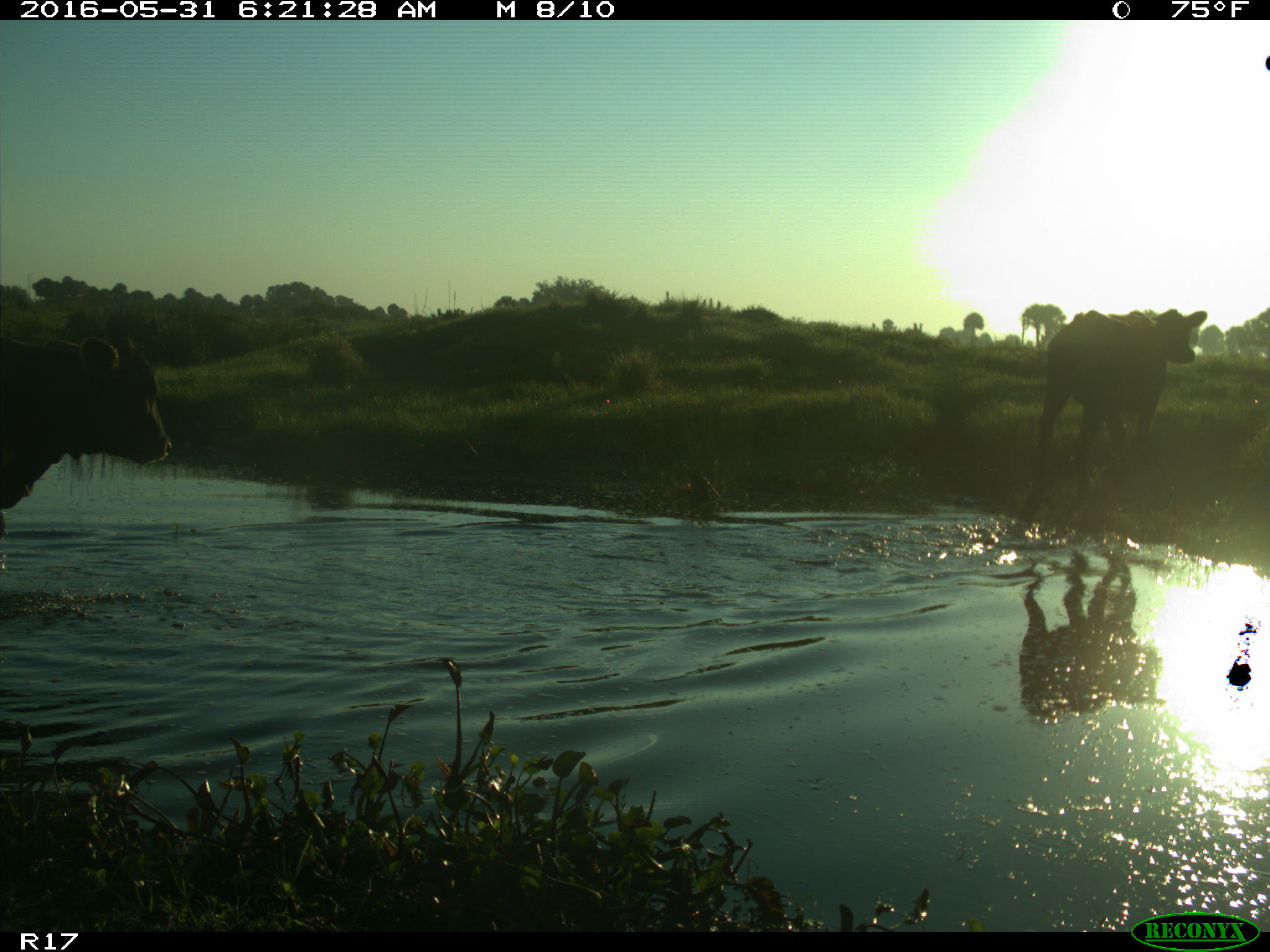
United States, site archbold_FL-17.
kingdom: Animalia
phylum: Chordata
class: Mammalia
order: Artiodactyla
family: Bovidae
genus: Bos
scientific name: Bos taurus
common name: domestic cow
Bos taurus (domestic cow).